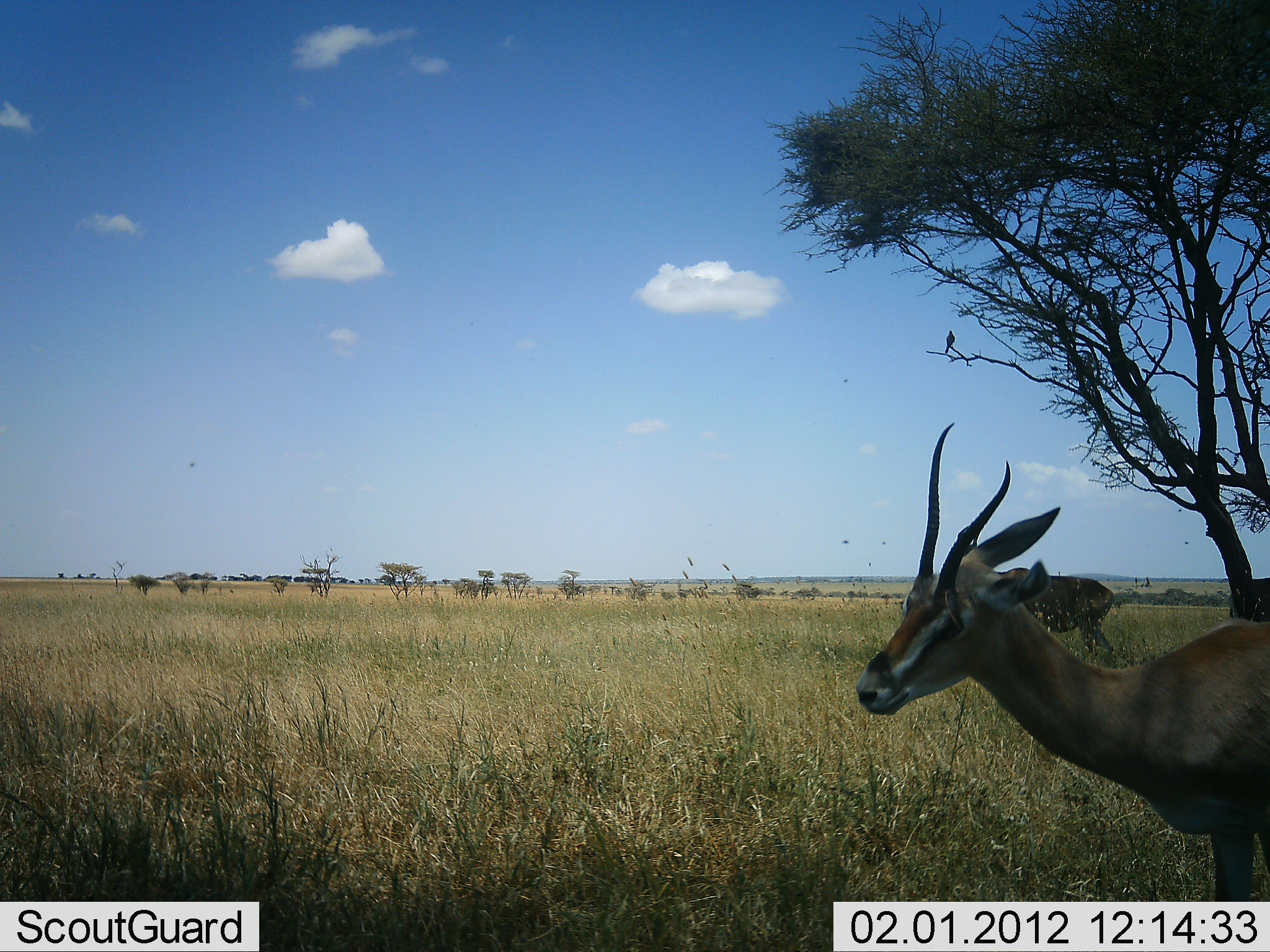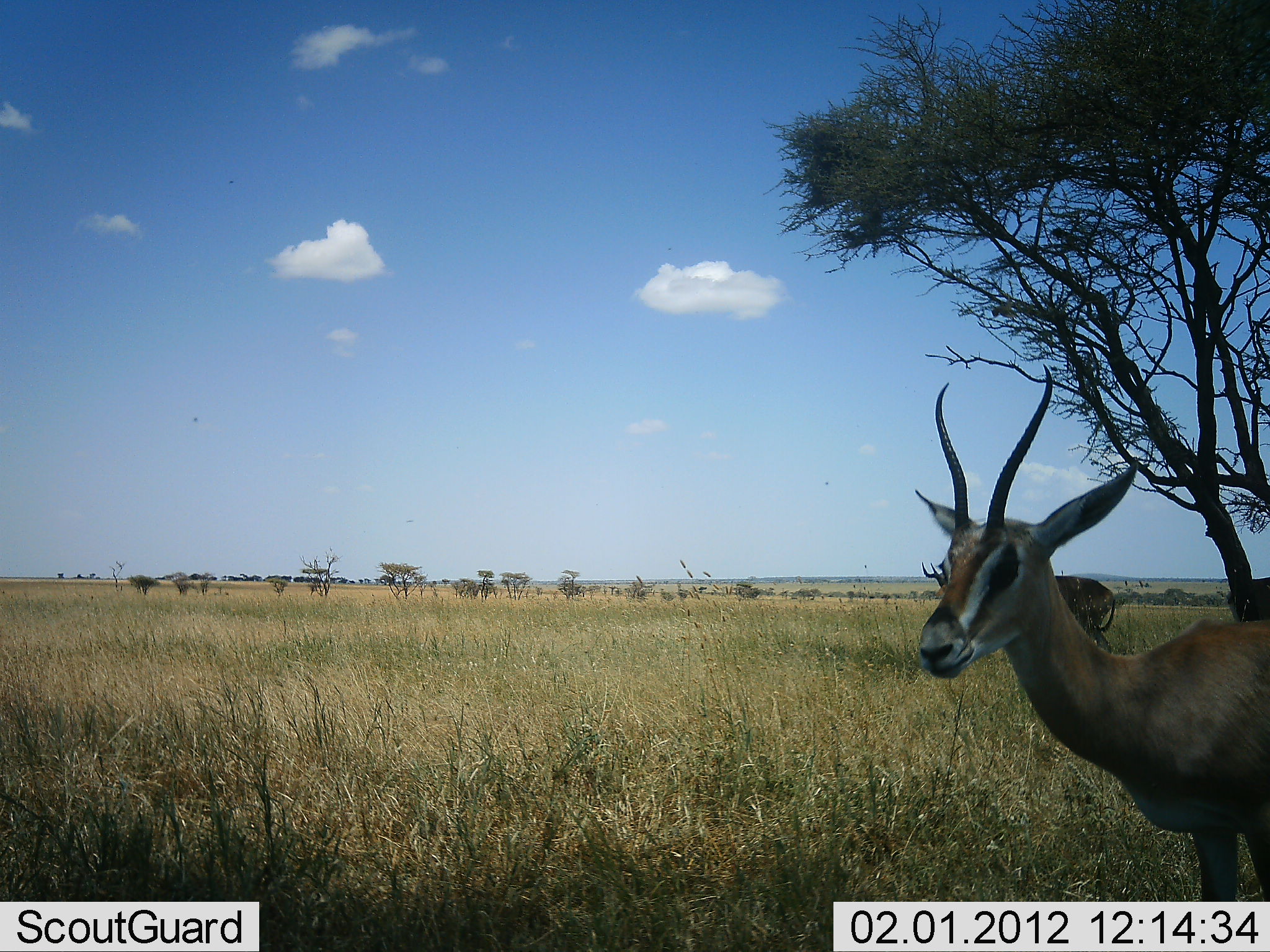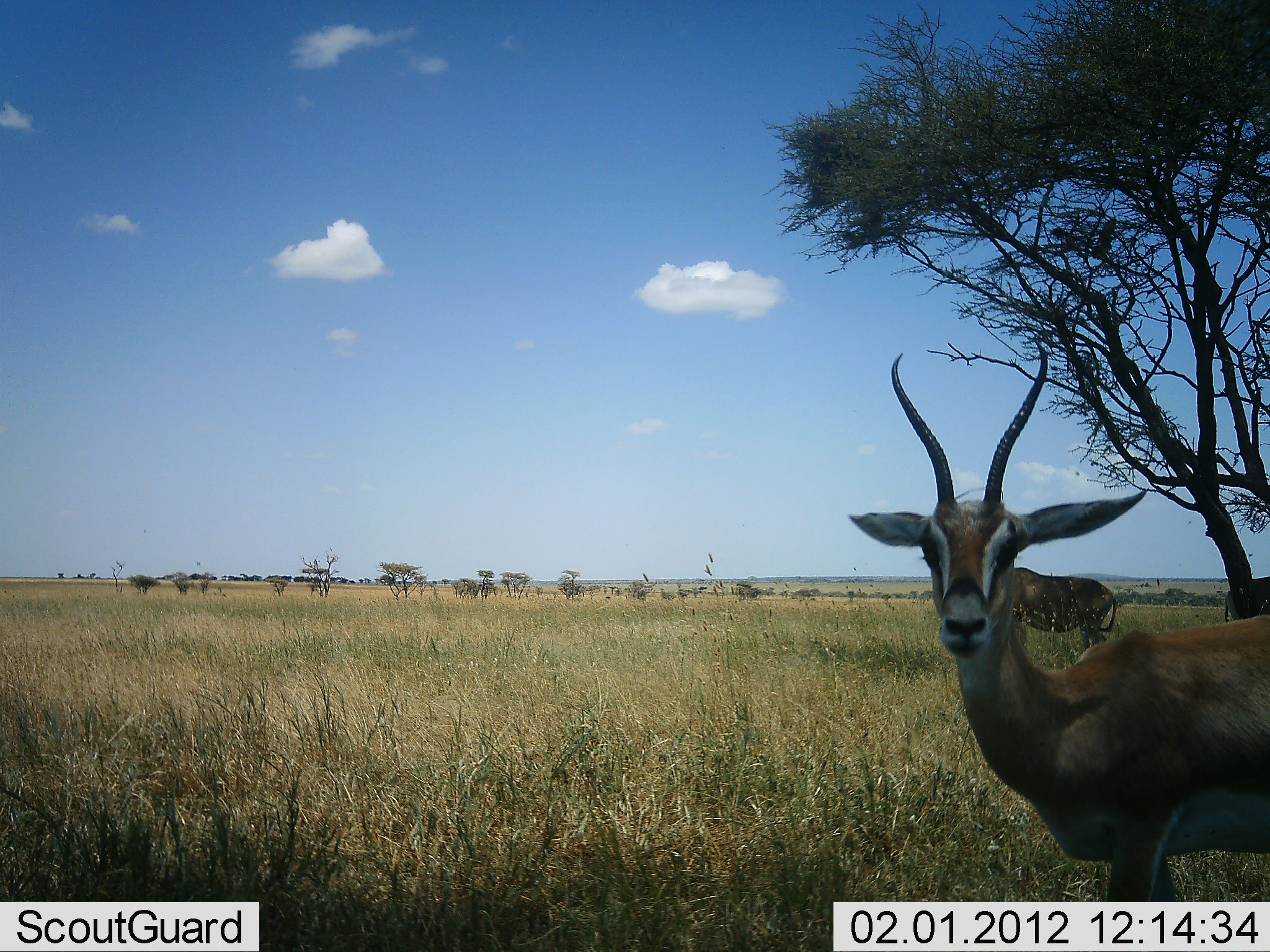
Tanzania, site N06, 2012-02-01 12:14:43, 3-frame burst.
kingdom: Animalia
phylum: Chordata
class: Mammalia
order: Artiodactyla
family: Bovidae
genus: Nanger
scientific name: Nanger granti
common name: grant's gazelle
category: gazellegrants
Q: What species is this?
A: Gazellegrants (grant's gazelle) (Nanger granti).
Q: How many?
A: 1.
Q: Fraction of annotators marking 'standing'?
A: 100%.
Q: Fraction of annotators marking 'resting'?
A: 0%.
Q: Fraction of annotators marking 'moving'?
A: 0%.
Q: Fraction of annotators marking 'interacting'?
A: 0%.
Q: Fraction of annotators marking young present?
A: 0%.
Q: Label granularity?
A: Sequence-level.